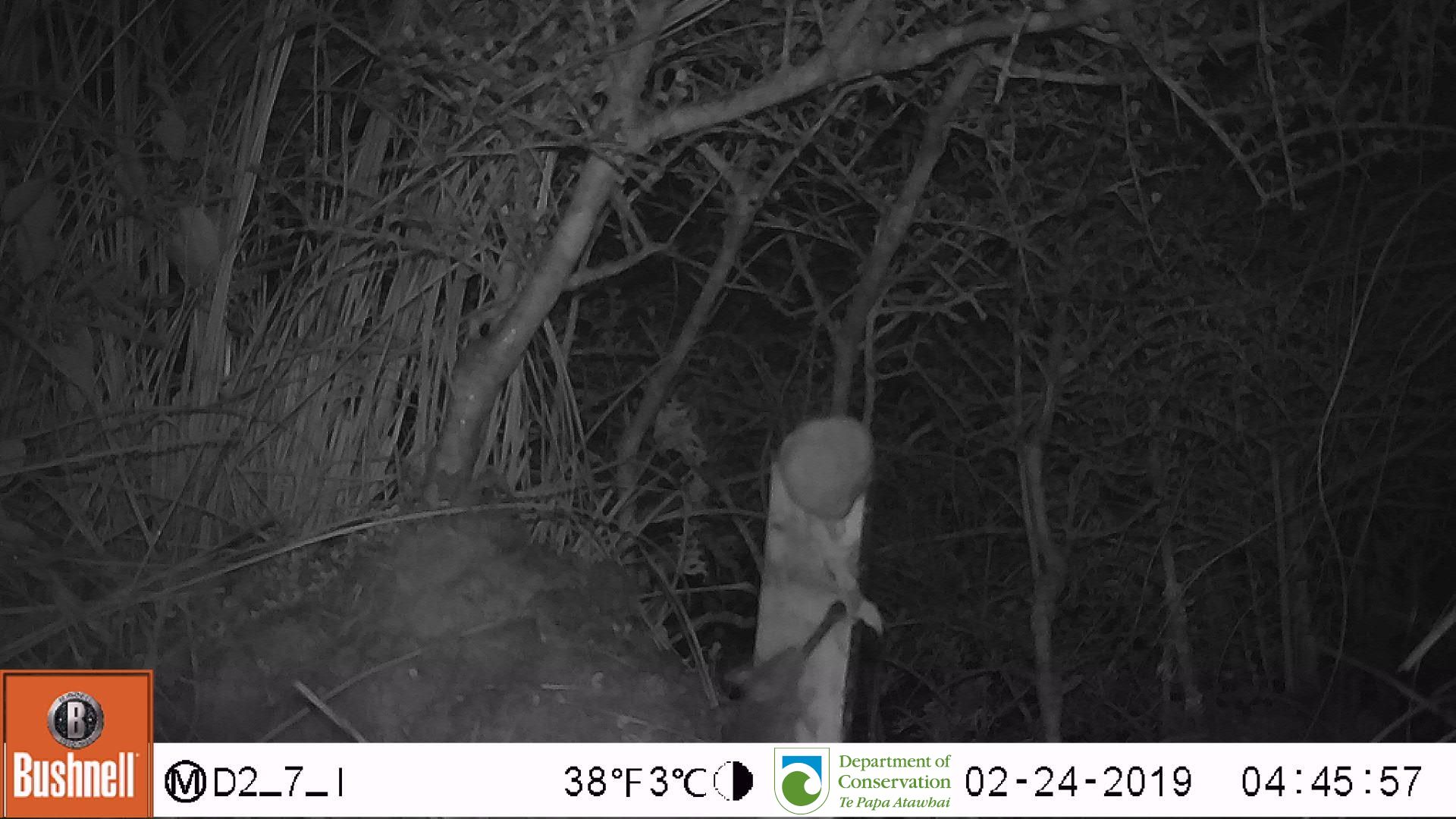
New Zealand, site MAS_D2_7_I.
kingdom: Animalia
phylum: Chordata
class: Mammalia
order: Rodentia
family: Muridae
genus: Mus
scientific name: Mus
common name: mouse